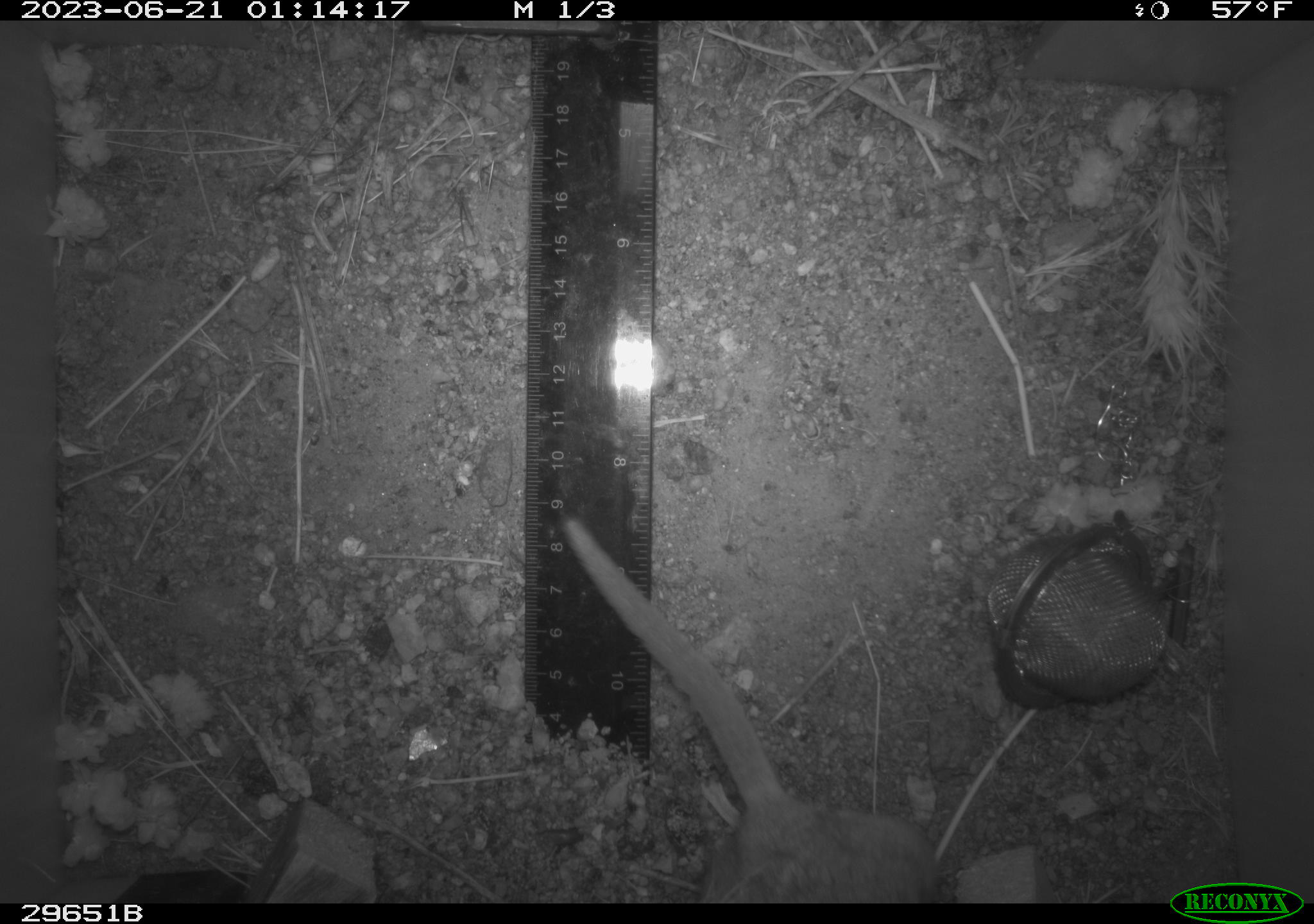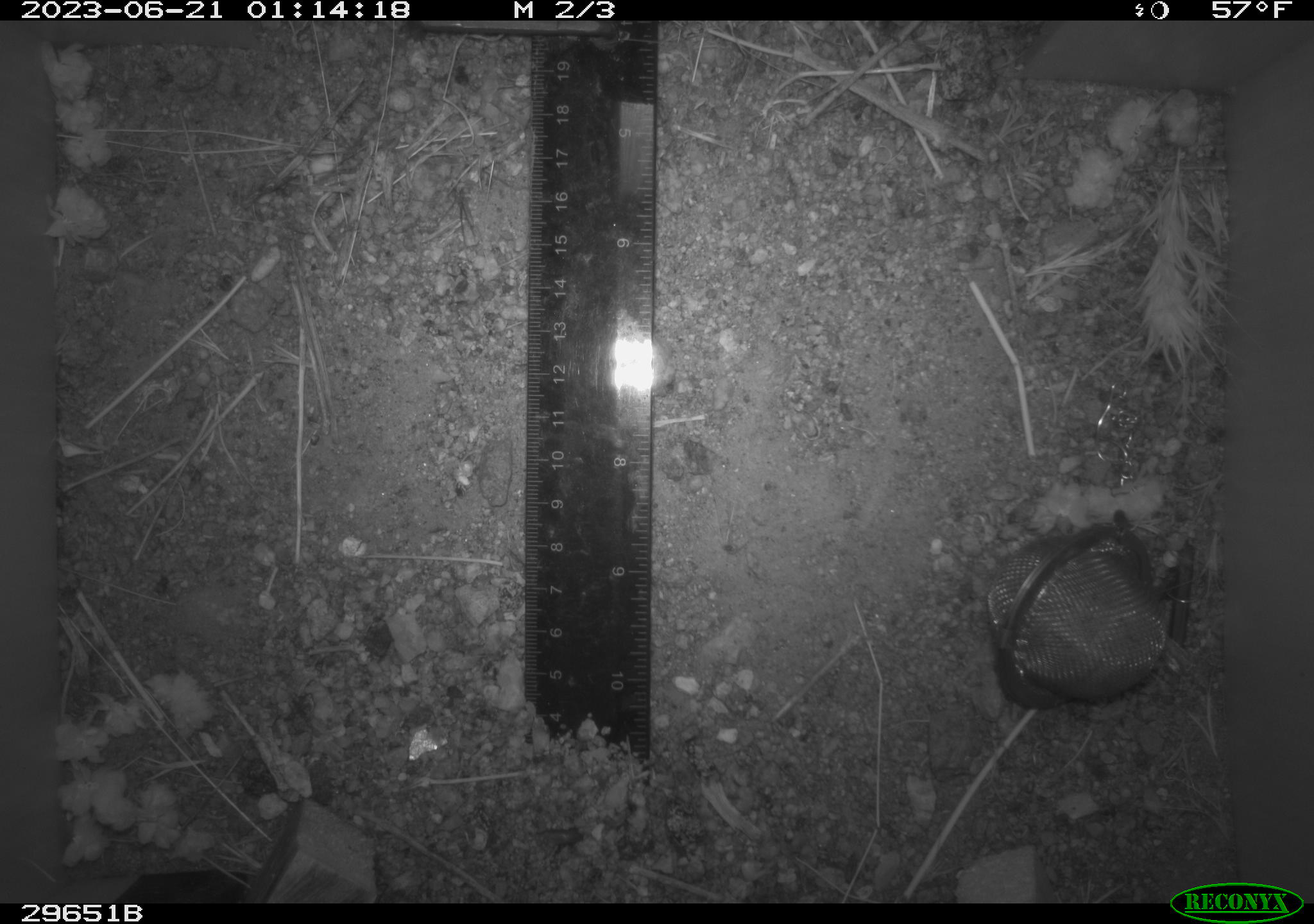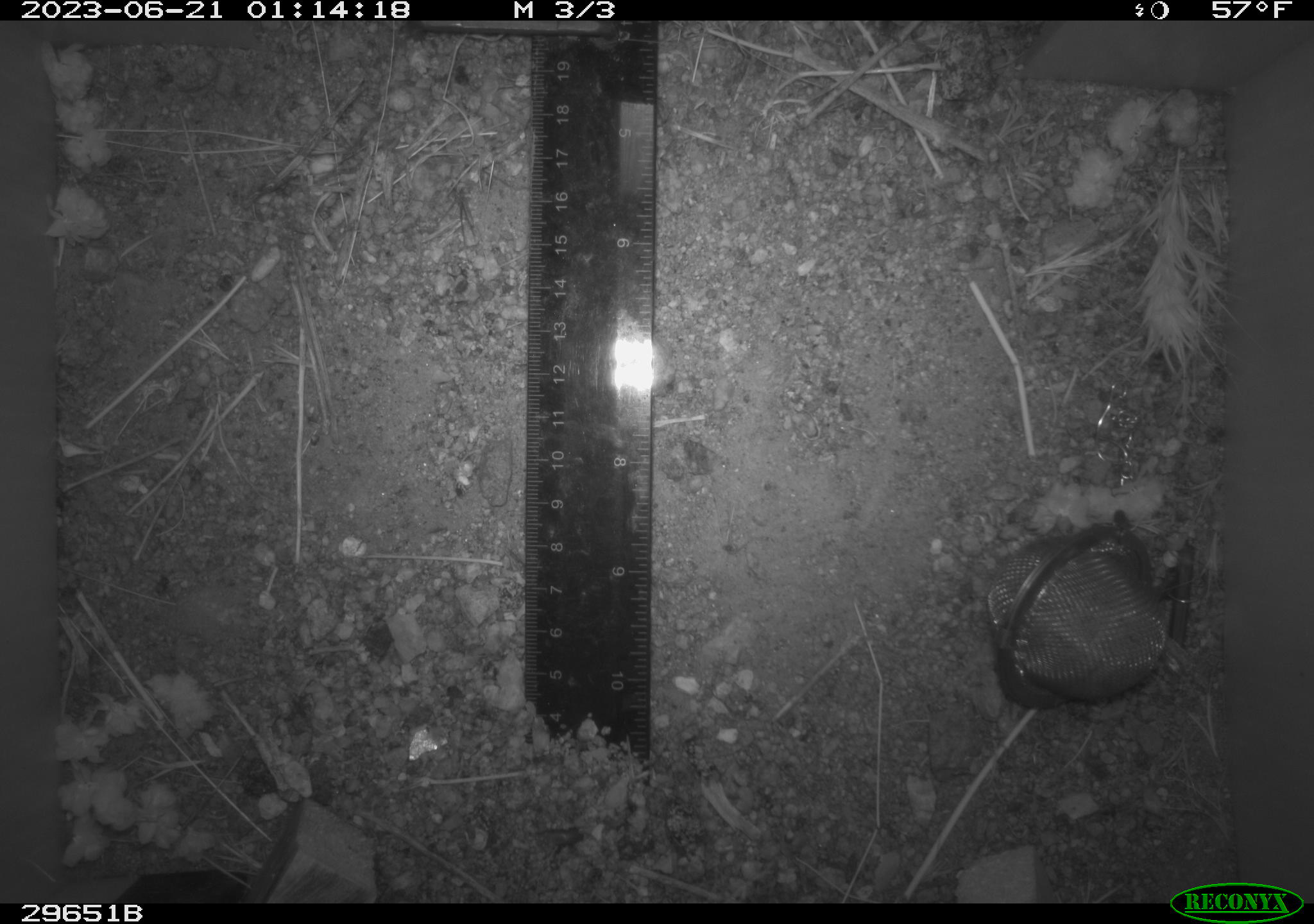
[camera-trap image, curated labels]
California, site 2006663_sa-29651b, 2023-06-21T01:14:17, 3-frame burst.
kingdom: Animalia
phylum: Chordata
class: Mammalia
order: Rodentia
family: Cricetidae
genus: Neotoma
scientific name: Neotoma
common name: pack rat or woodrat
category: neotoma species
Neotoma species (pack rat or woodrat) (Neotoma).